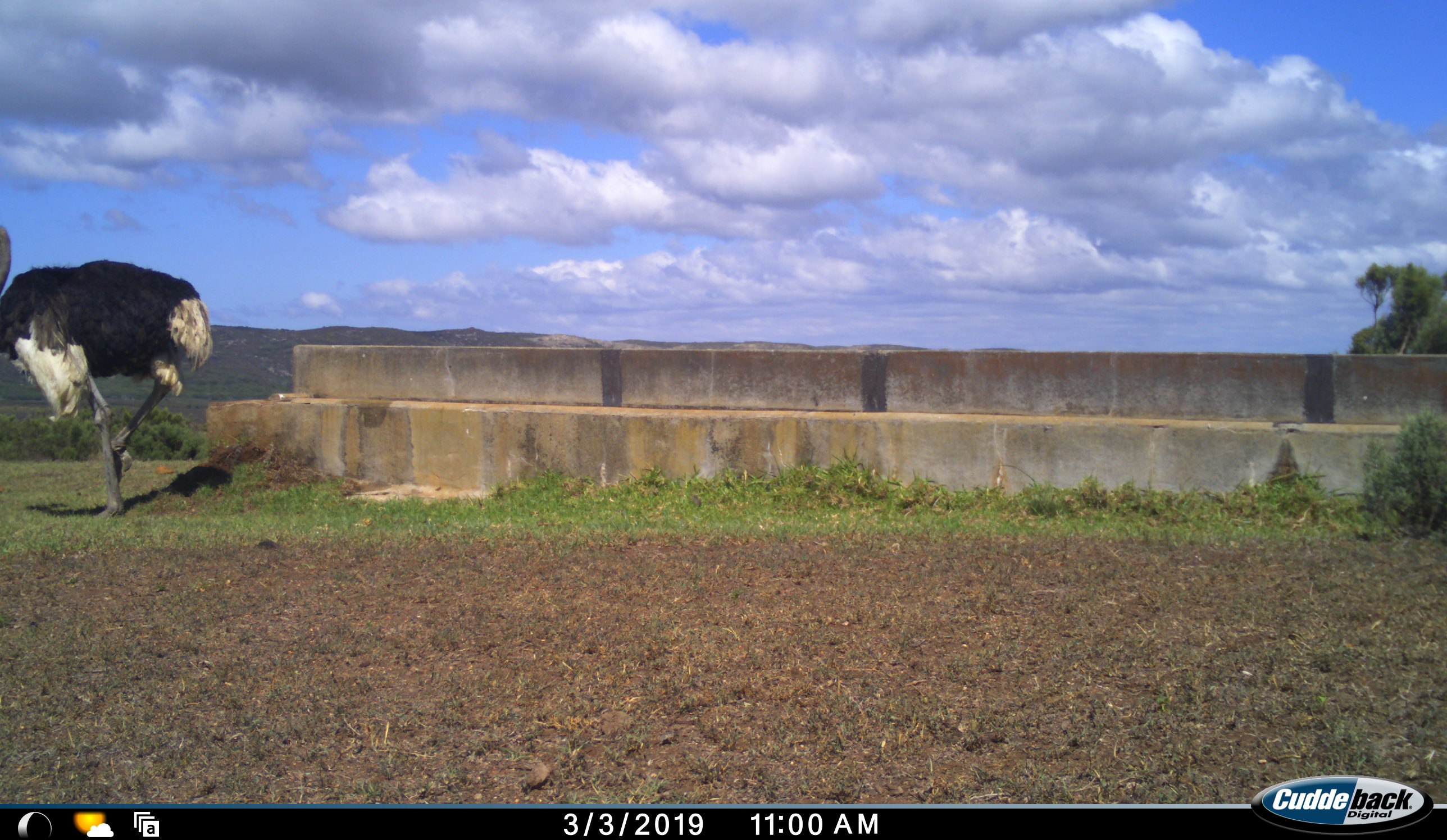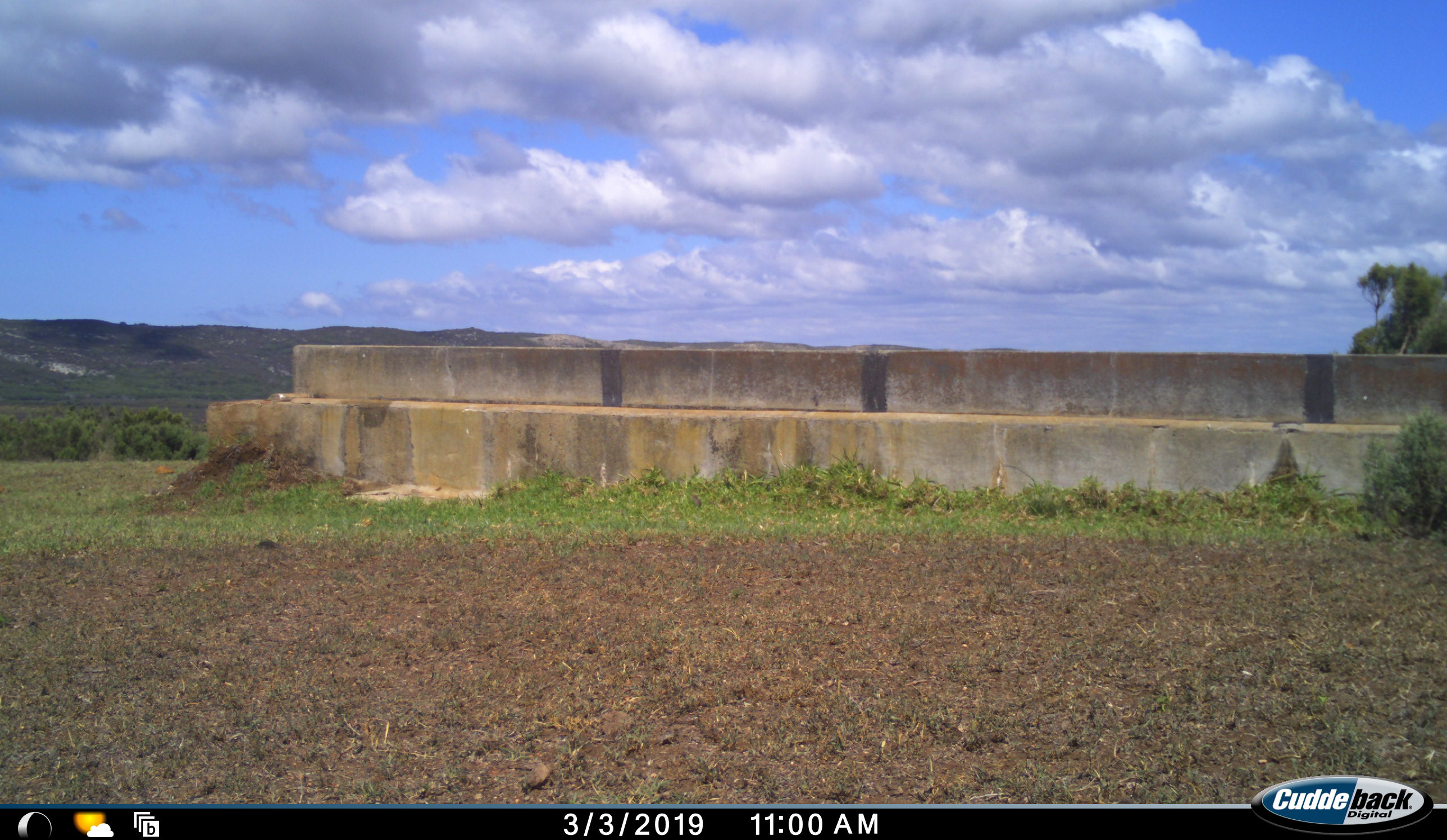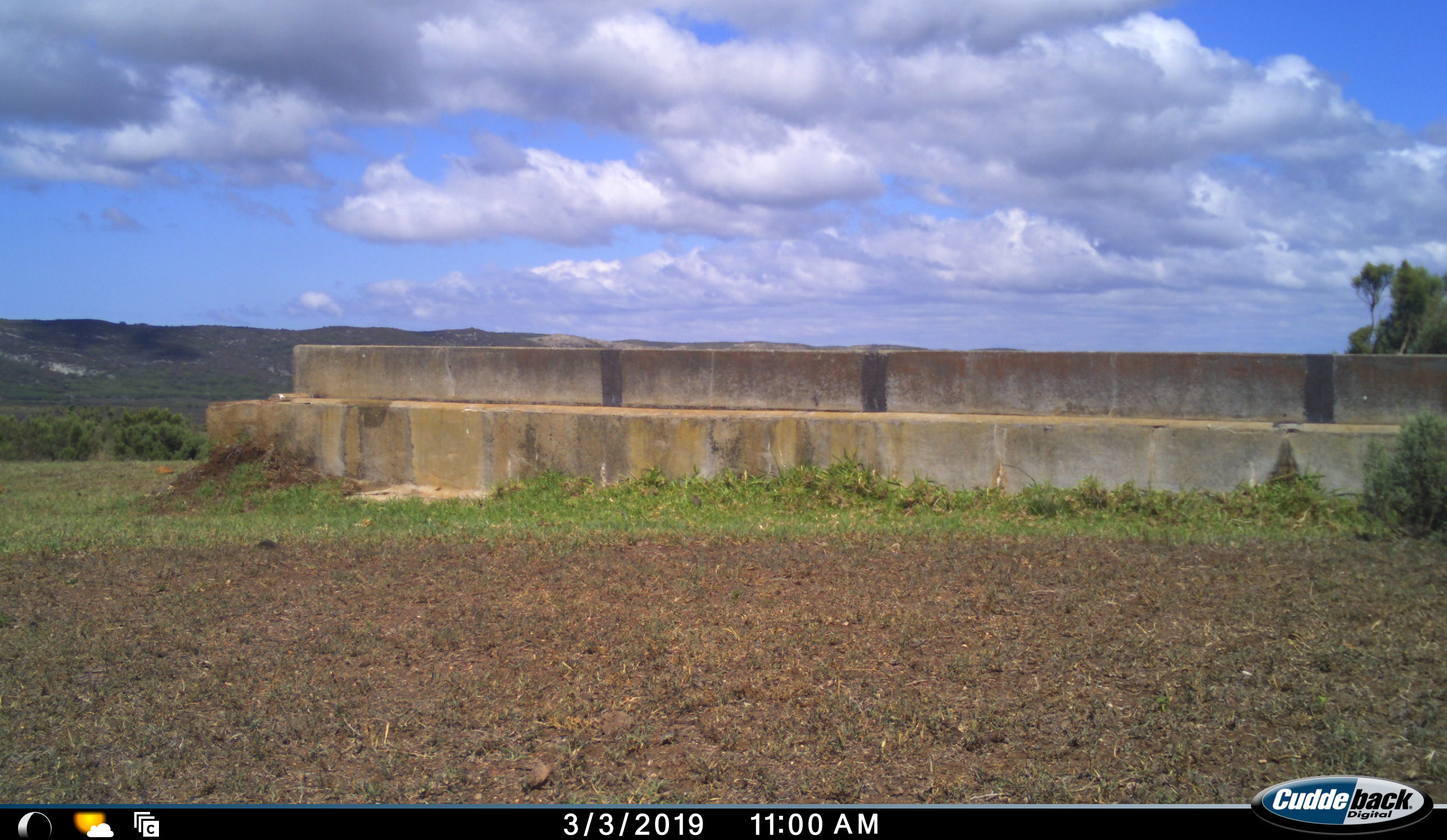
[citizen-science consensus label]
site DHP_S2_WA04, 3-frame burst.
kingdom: Animalia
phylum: Chordata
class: Aves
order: Struthioniformes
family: Struthionidae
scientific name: Struthionidae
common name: ostrich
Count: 1.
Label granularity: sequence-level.